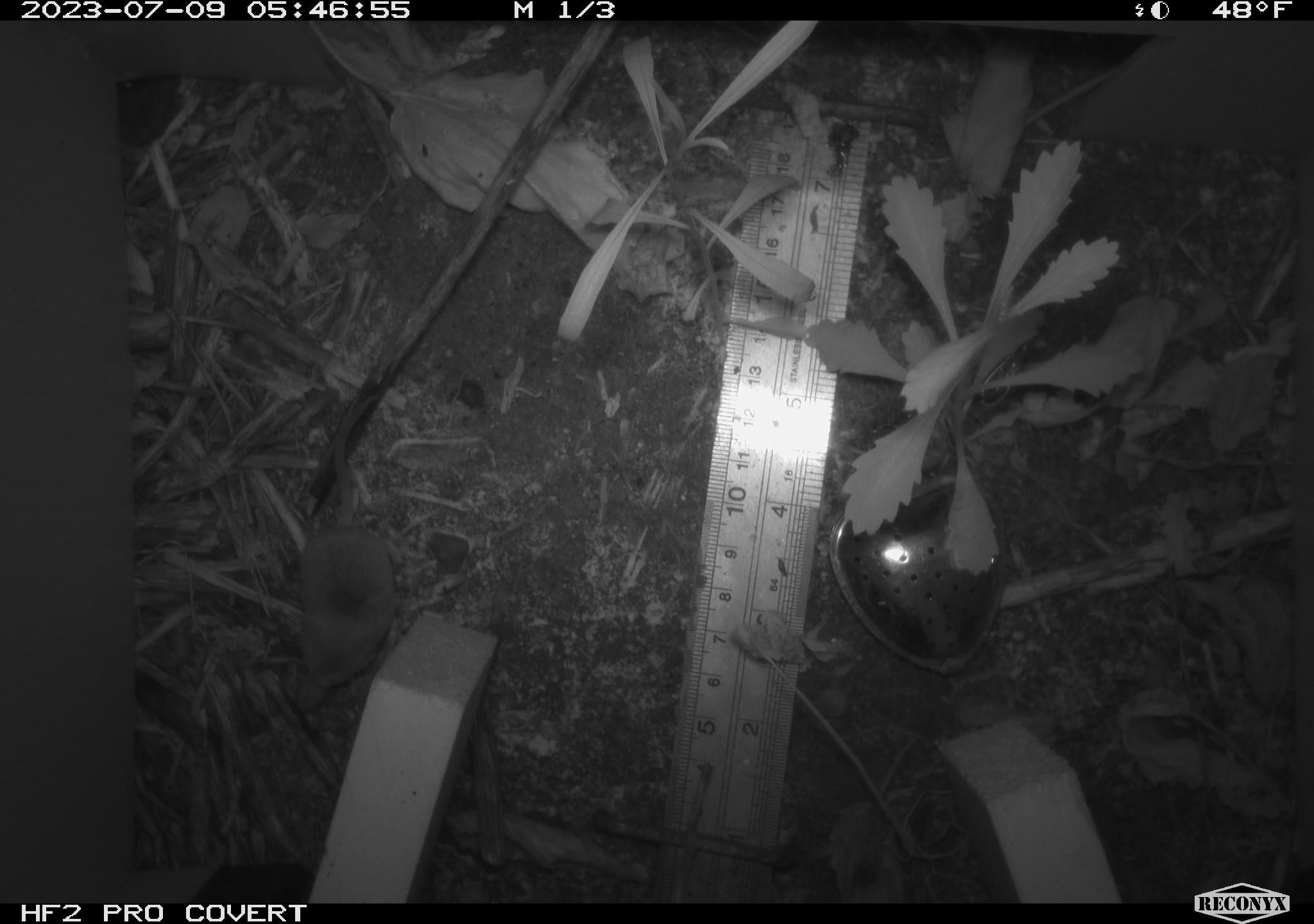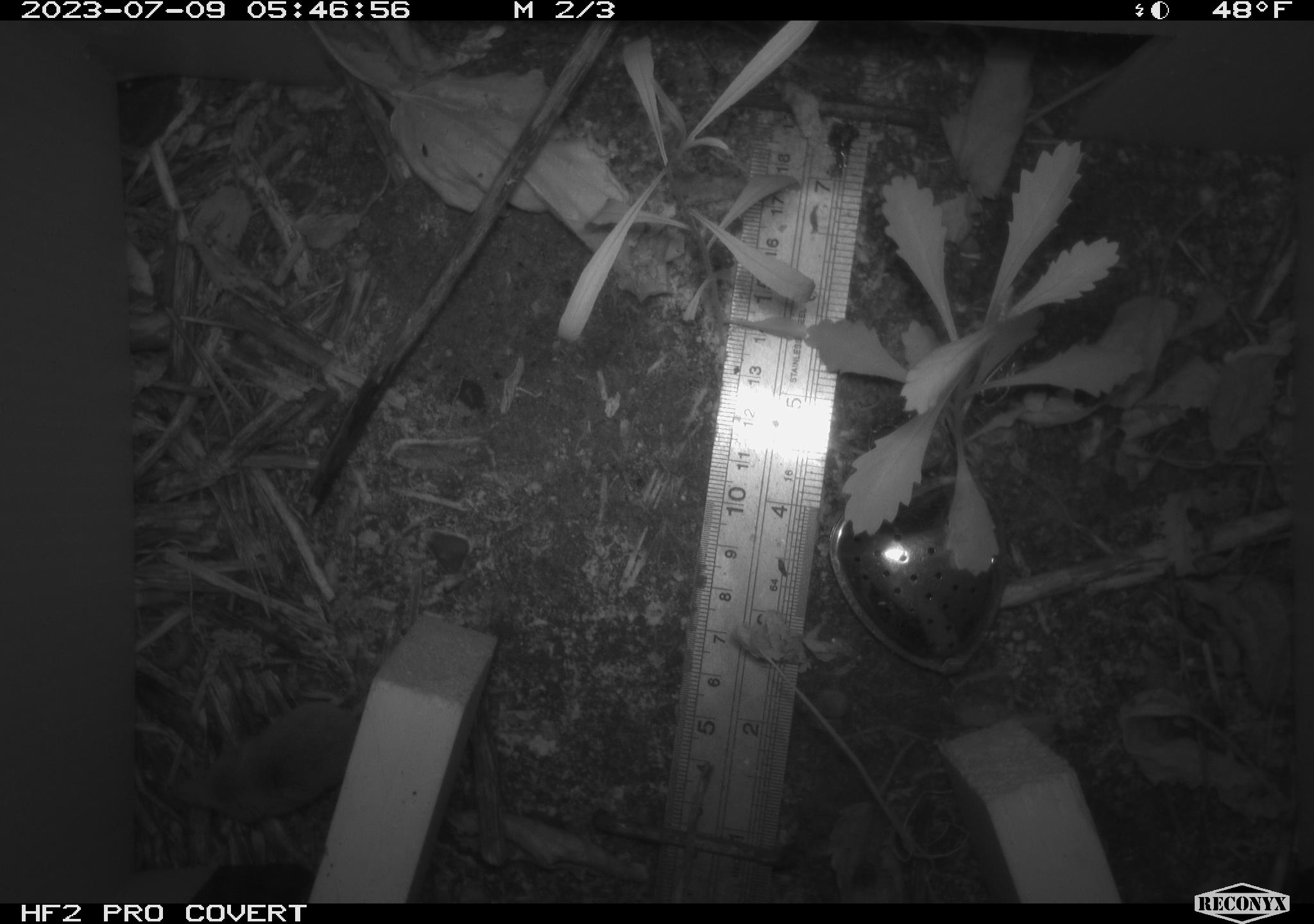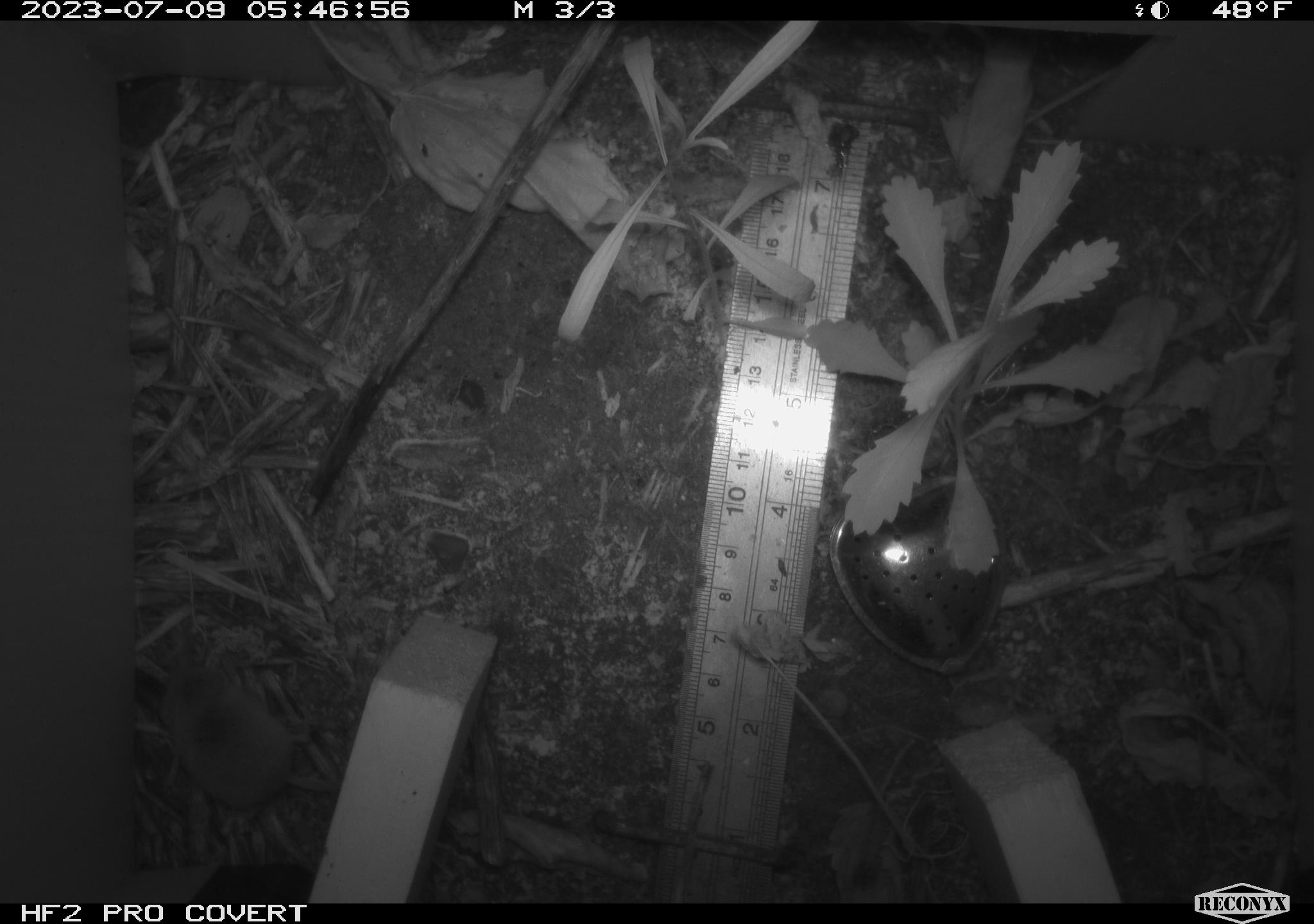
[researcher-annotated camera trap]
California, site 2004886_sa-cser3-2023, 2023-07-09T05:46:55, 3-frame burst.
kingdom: Animalia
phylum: Chordata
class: Mammalia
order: Eulipotyphla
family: Soricidae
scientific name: Soricidae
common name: shrews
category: soricidae family